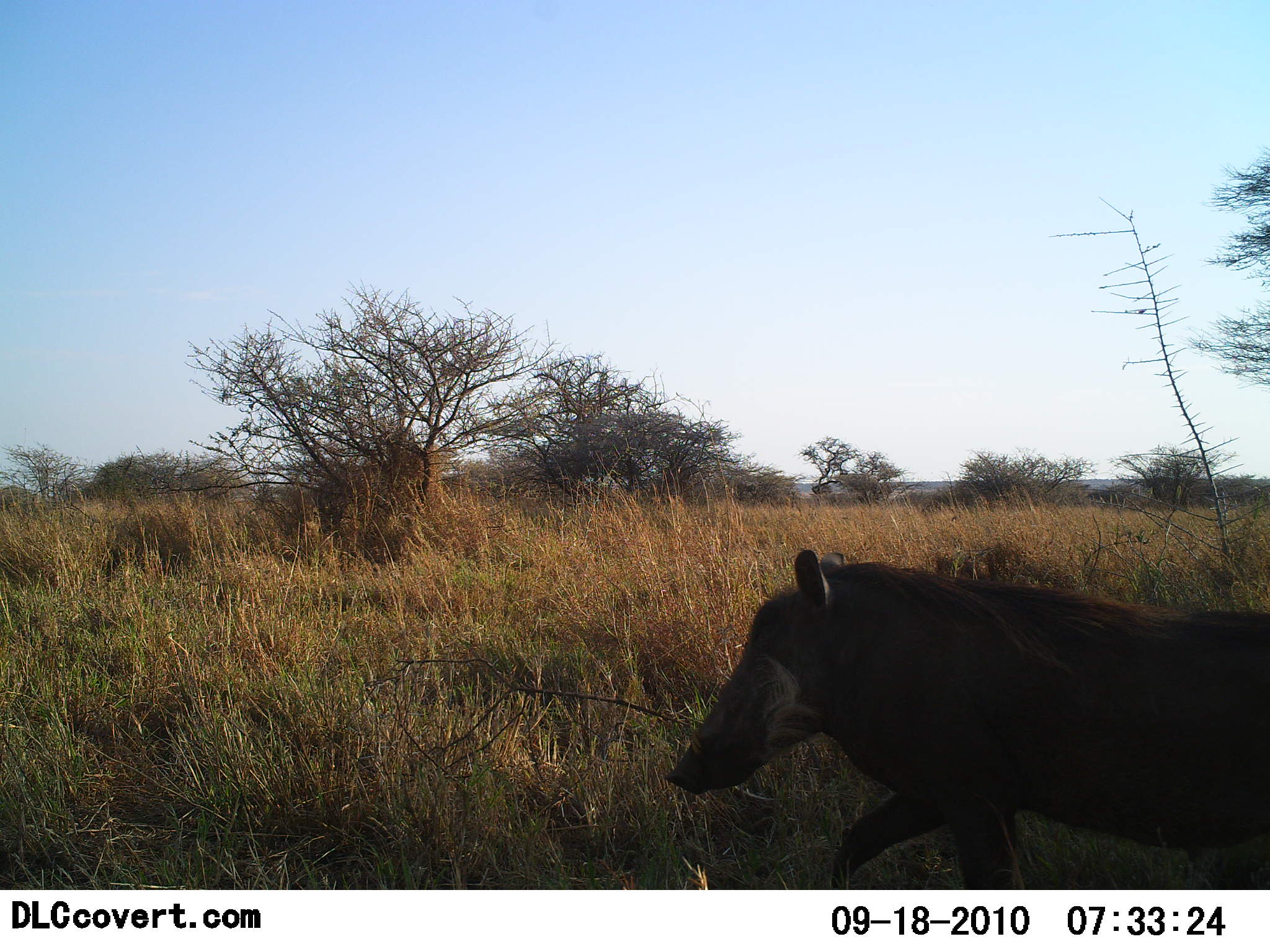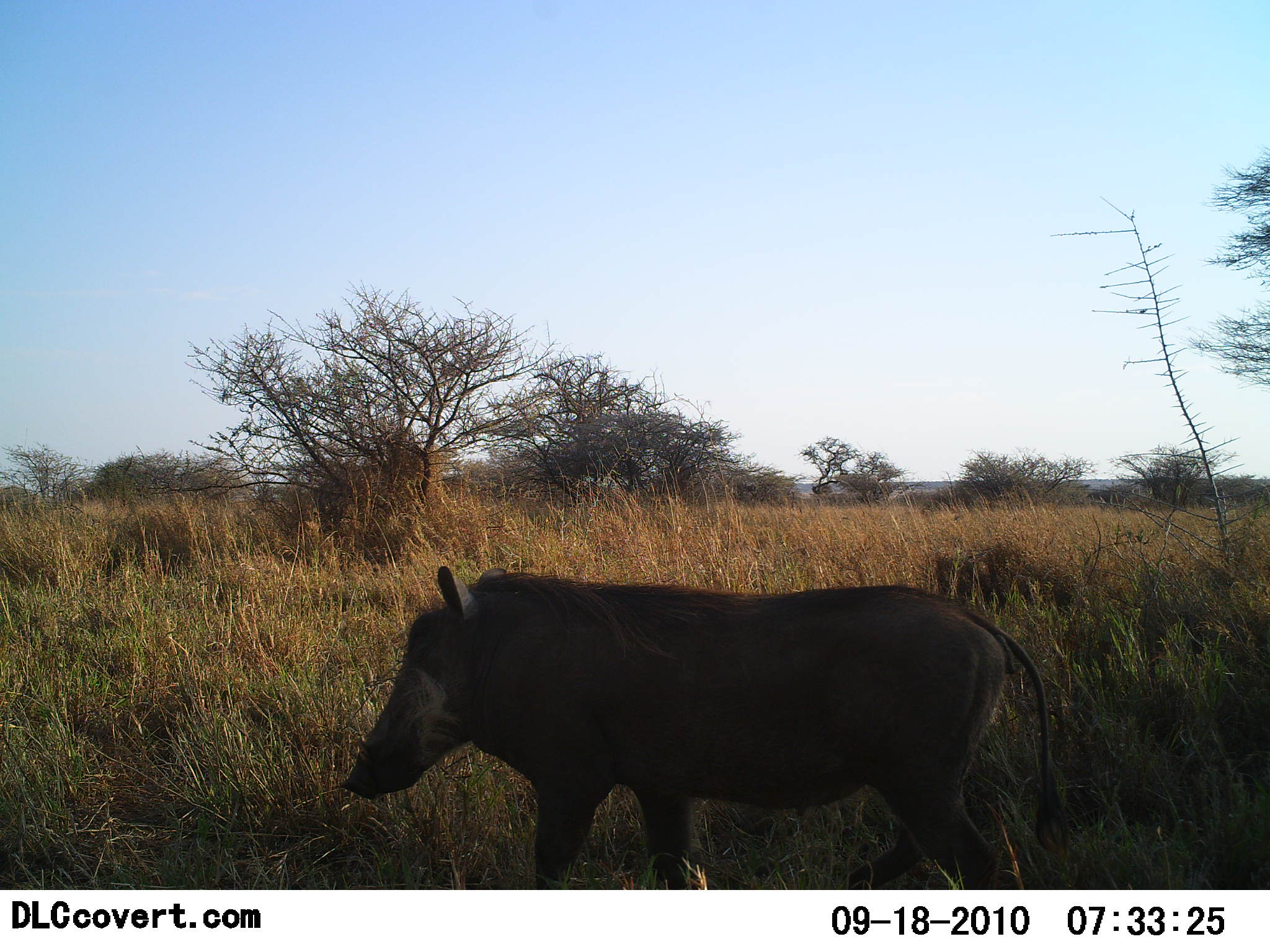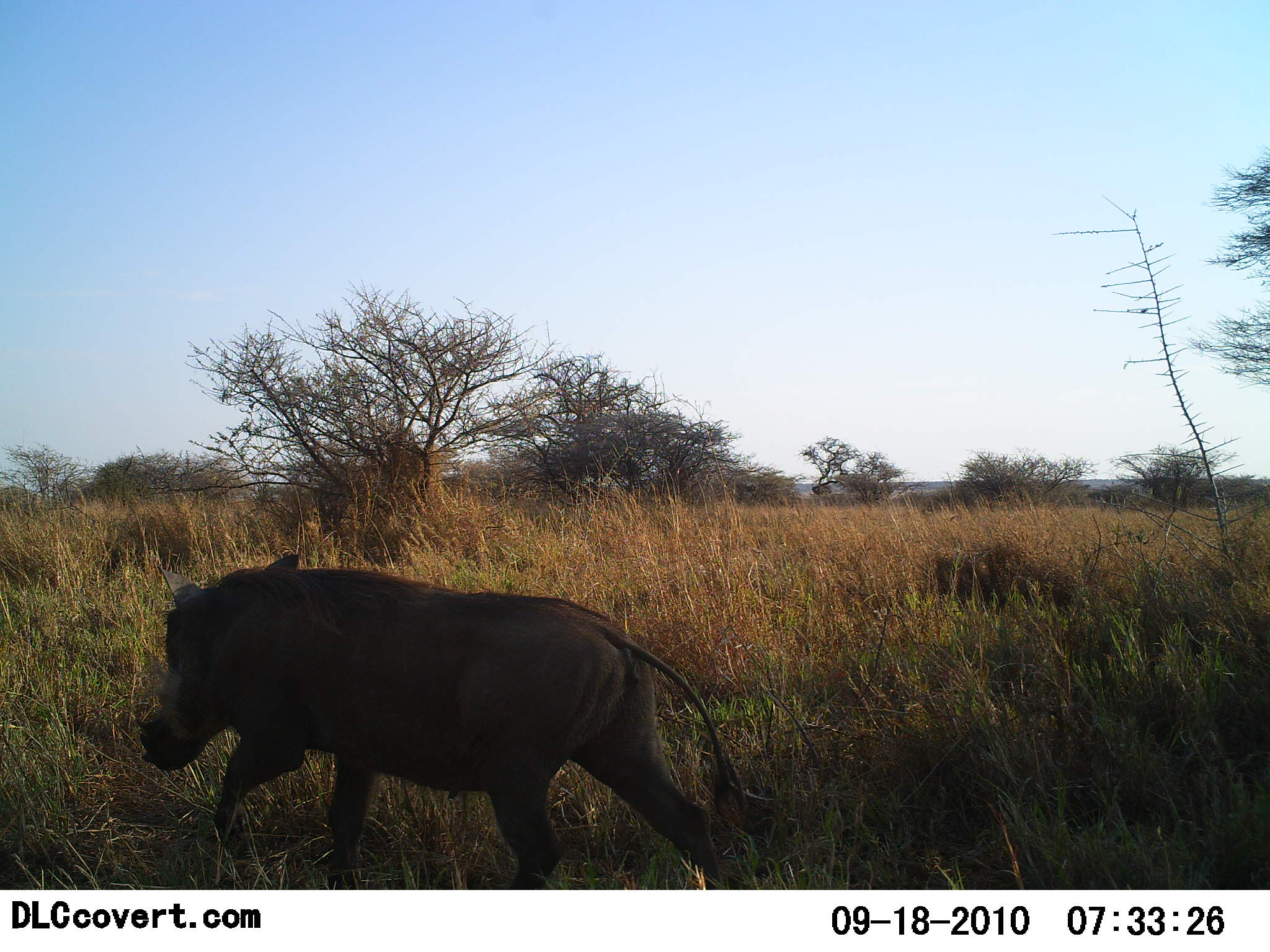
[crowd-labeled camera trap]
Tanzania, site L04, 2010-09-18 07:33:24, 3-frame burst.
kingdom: Animalia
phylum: Chordata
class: Mammalia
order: Artiodactyla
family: Suidae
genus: Phacochoerus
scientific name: Phacochoerus africanus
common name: warthog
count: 1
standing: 0%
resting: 0%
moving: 100%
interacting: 0%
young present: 6%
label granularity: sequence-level